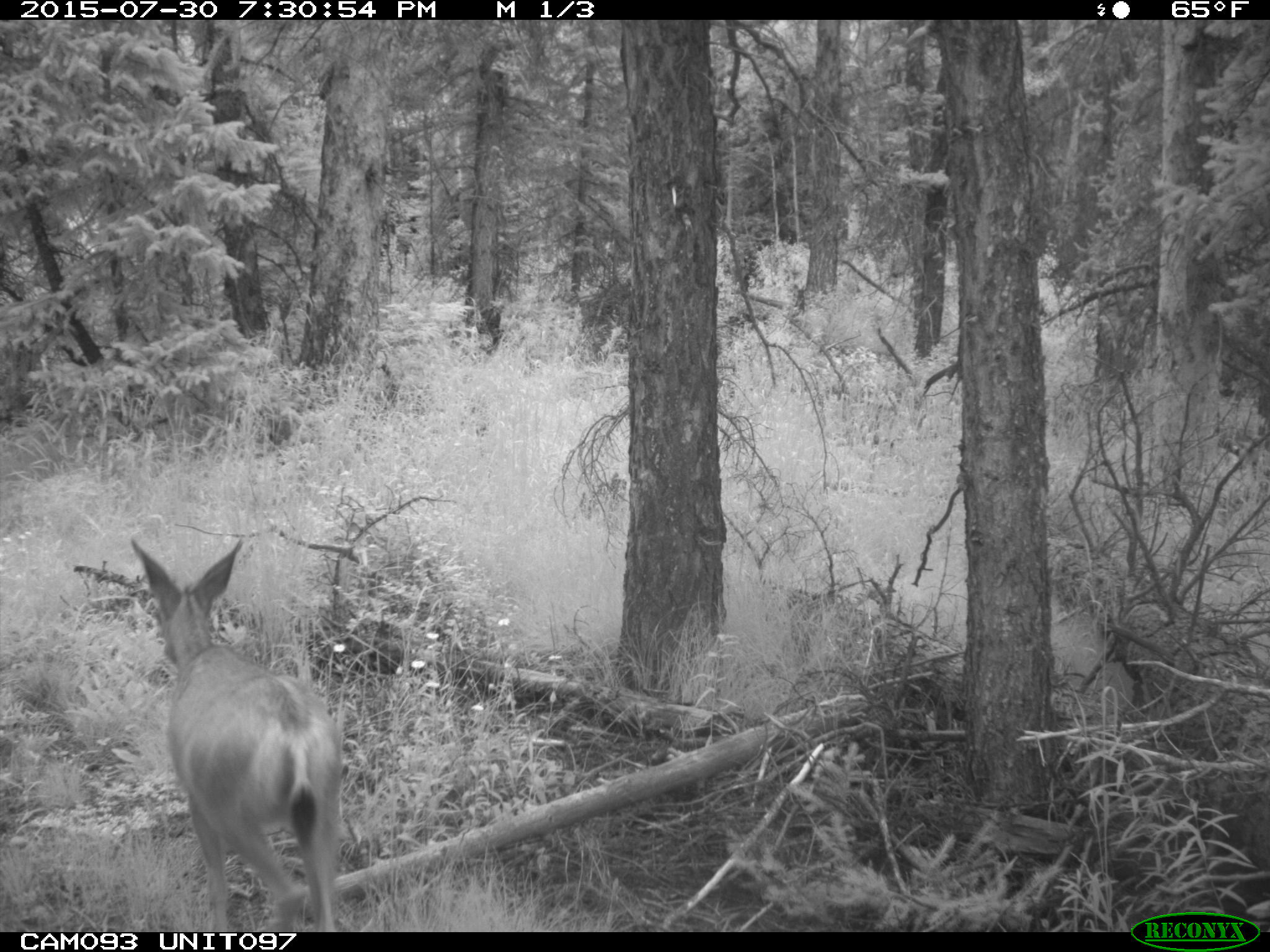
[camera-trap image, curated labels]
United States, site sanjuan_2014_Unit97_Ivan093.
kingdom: Animalia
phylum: Chordata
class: Mammalia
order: Artiodactyla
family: Cervidae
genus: Odocoileus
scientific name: Odocoileus hemionus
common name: mule deer